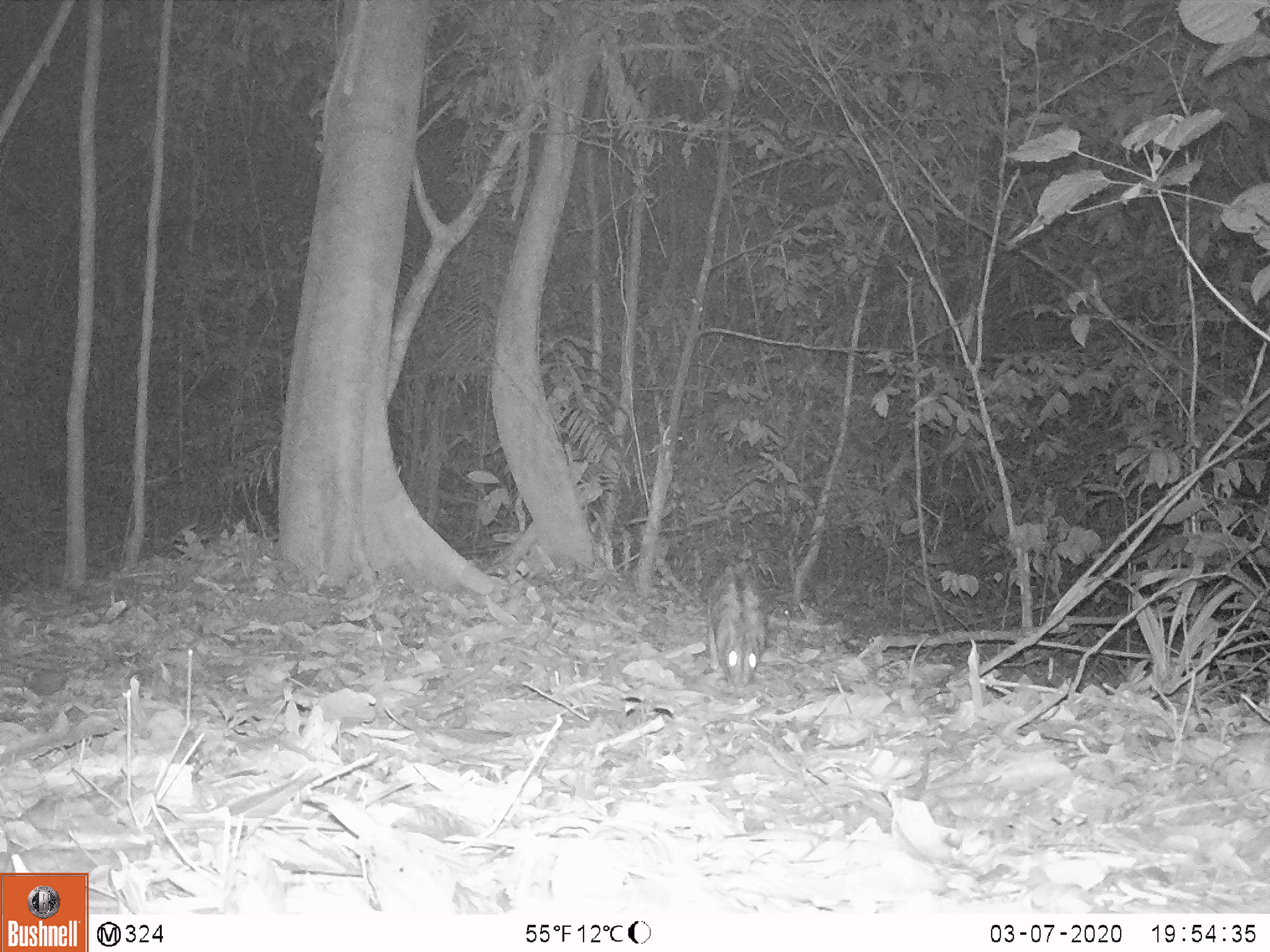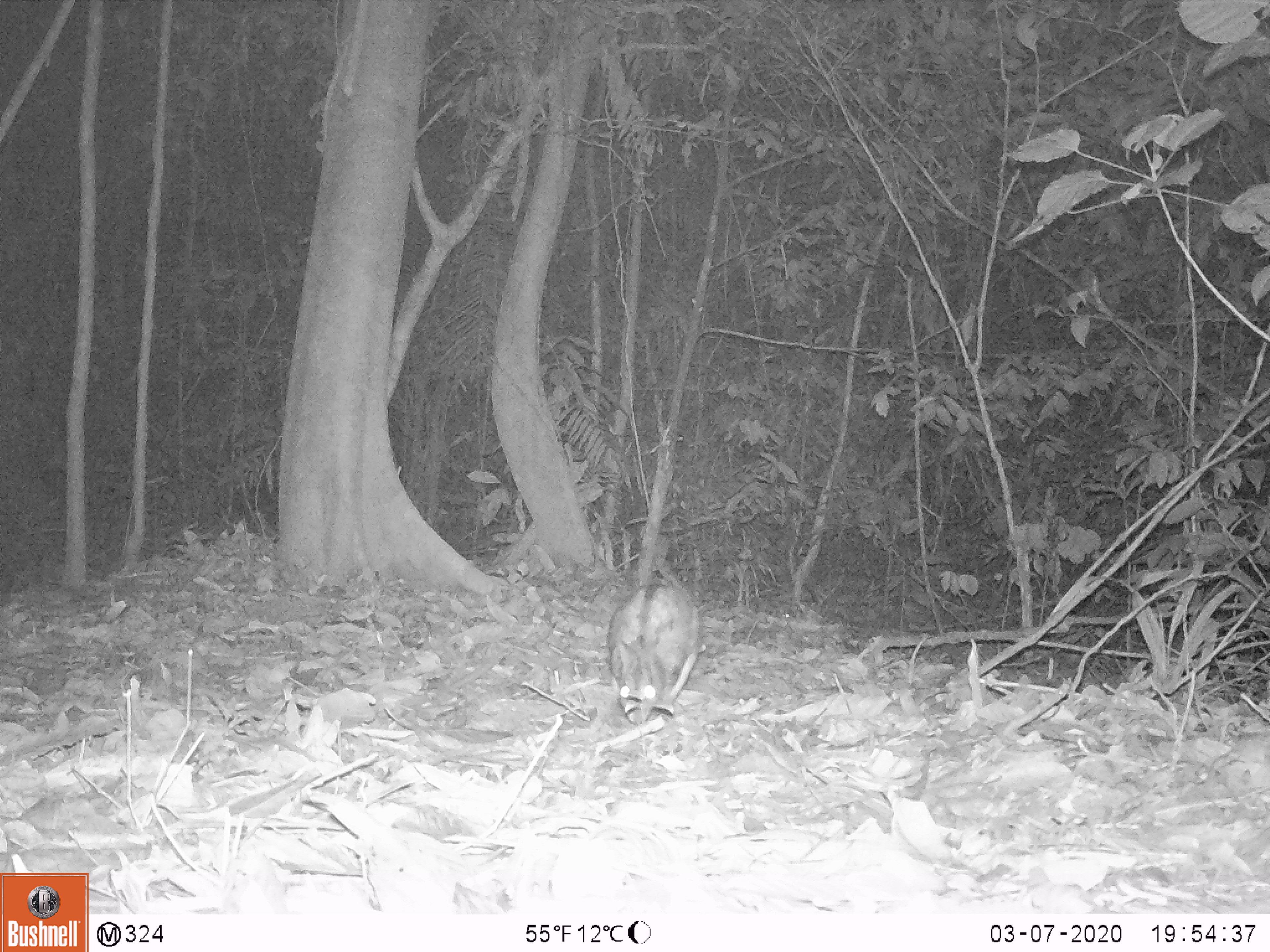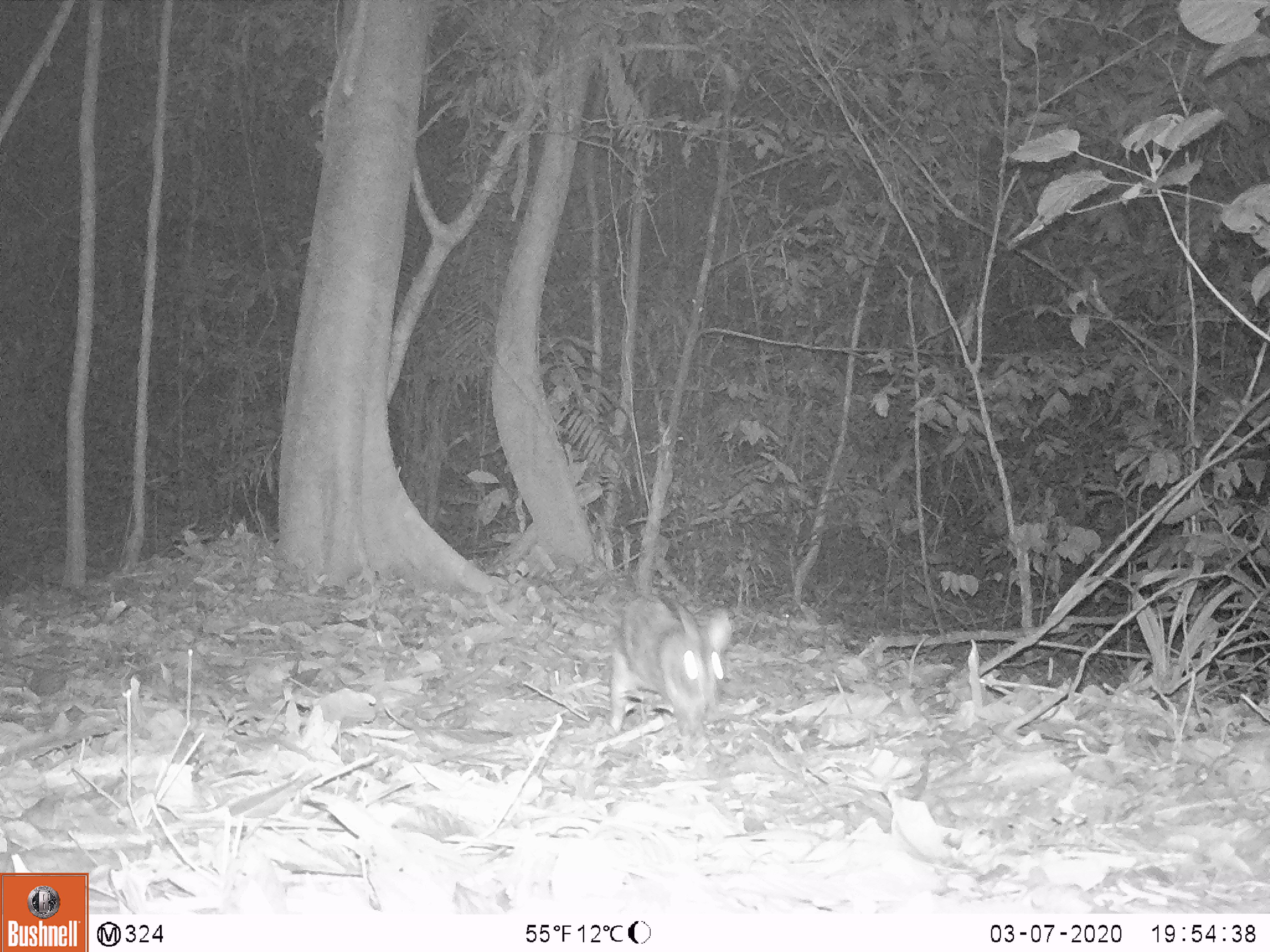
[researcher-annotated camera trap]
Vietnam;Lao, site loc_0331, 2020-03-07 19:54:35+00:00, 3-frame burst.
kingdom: Animalia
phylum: Chordata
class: Mammalia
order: Lagomorpha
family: Leporidae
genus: Nesolagus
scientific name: Nesolagus timminsi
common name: annamite striped rabbit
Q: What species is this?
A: Annamite striped rabbit (Nesolagus timminsi).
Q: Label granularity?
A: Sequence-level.